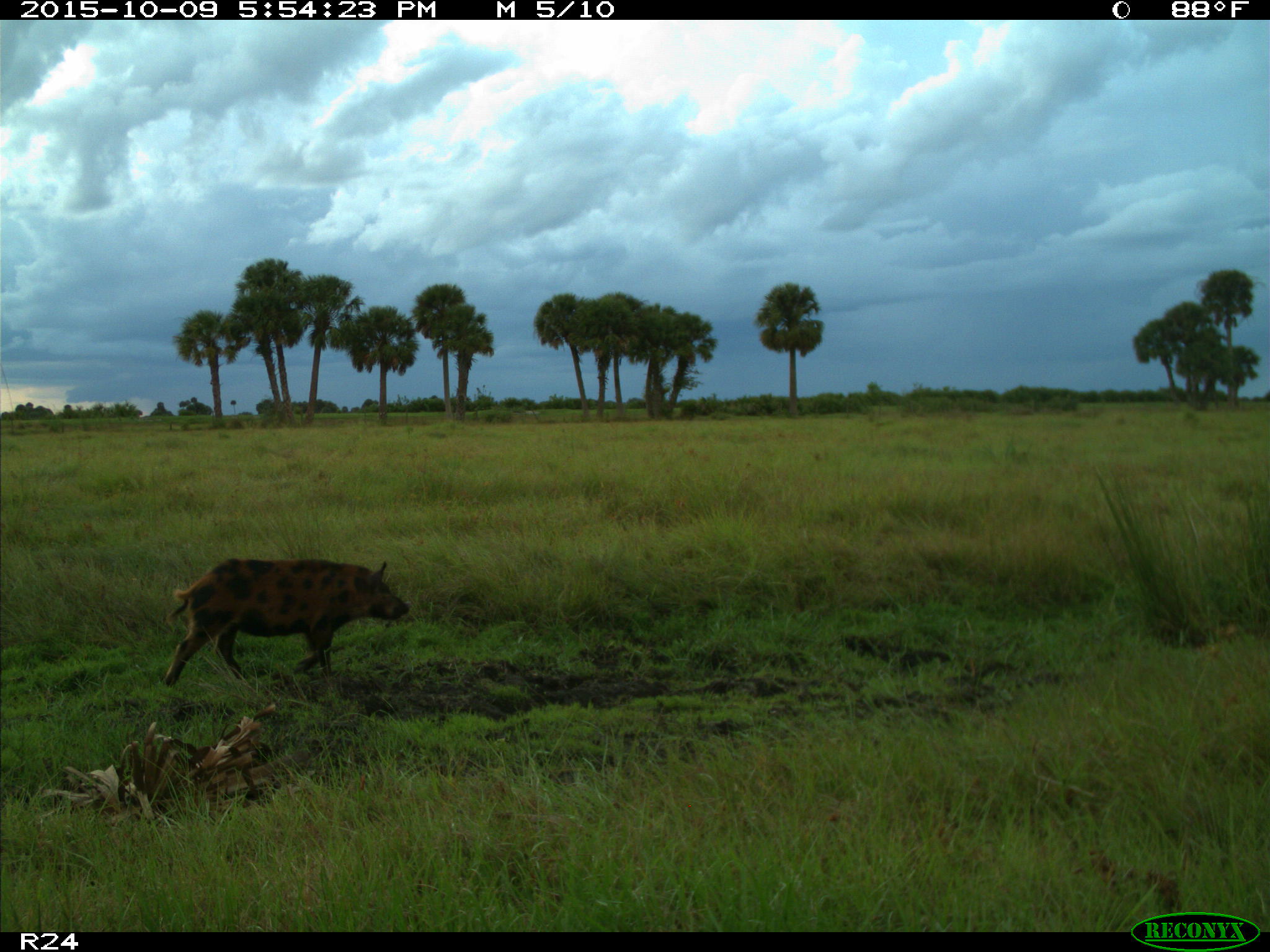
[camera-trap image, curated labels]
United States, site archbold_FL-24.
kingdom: Animalia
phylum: Chordata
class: Mammalia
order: Artiodactyla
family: Suidae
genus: Sus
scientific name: Sus scrofa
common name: wild boar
Sus scrofa (wild boar).